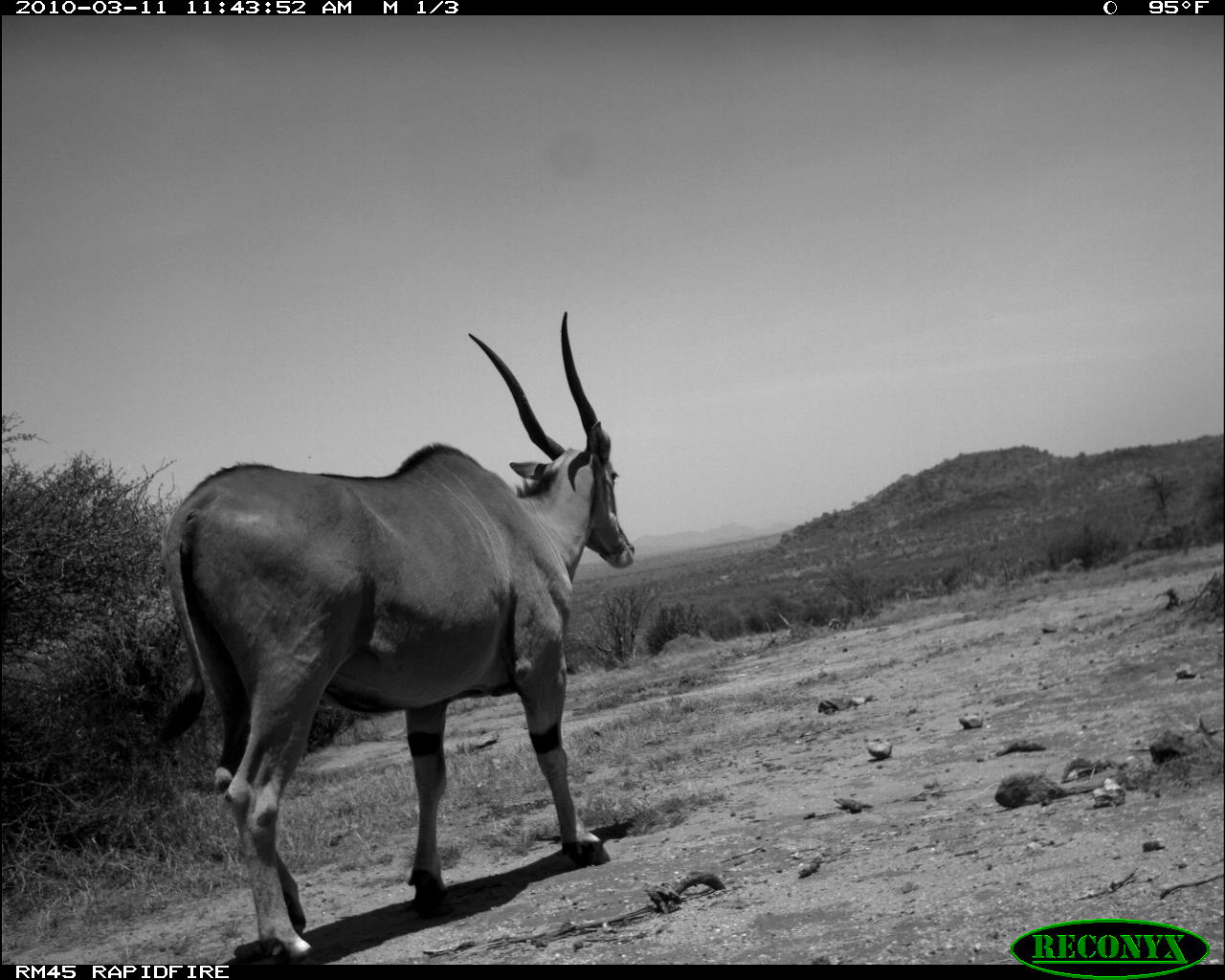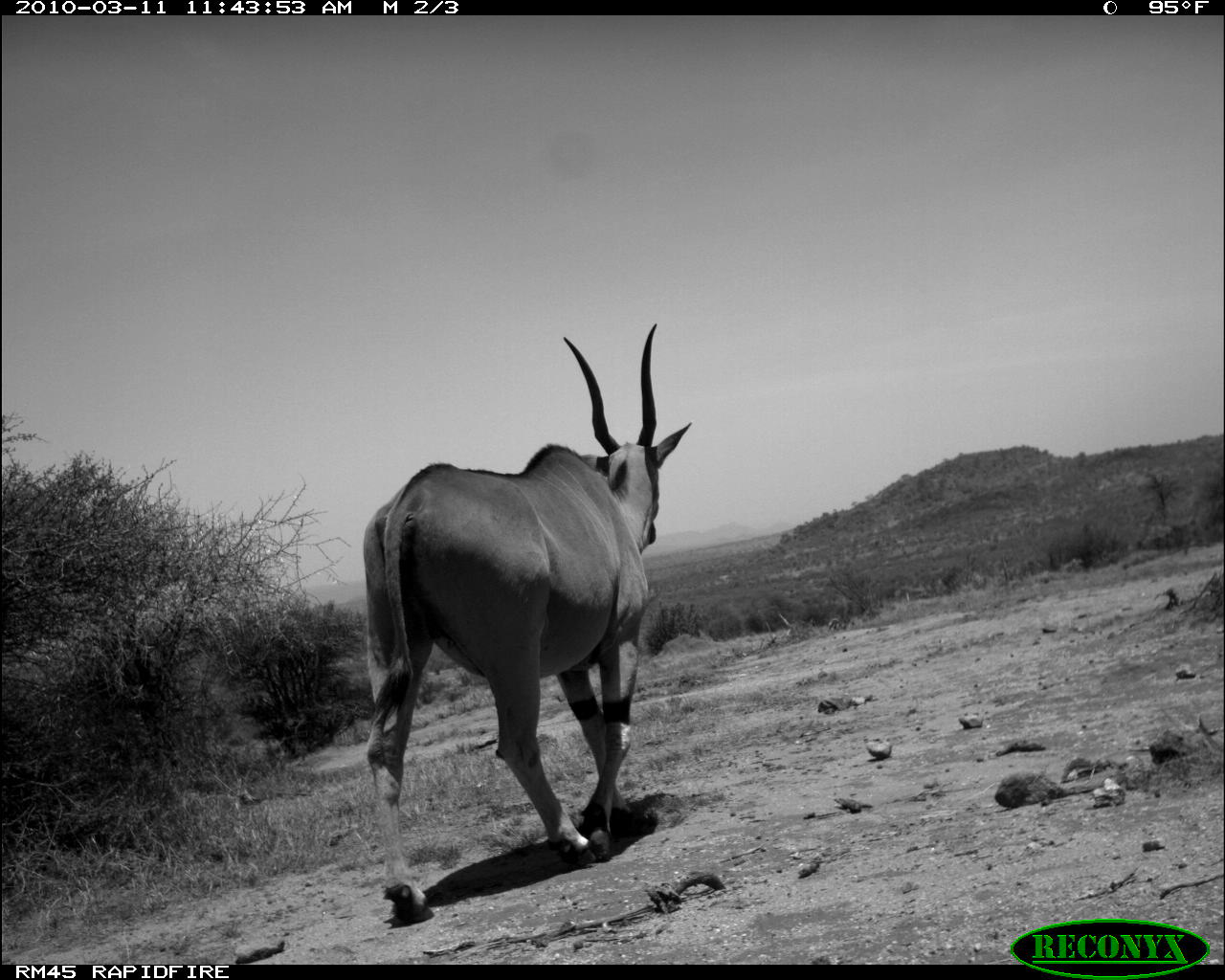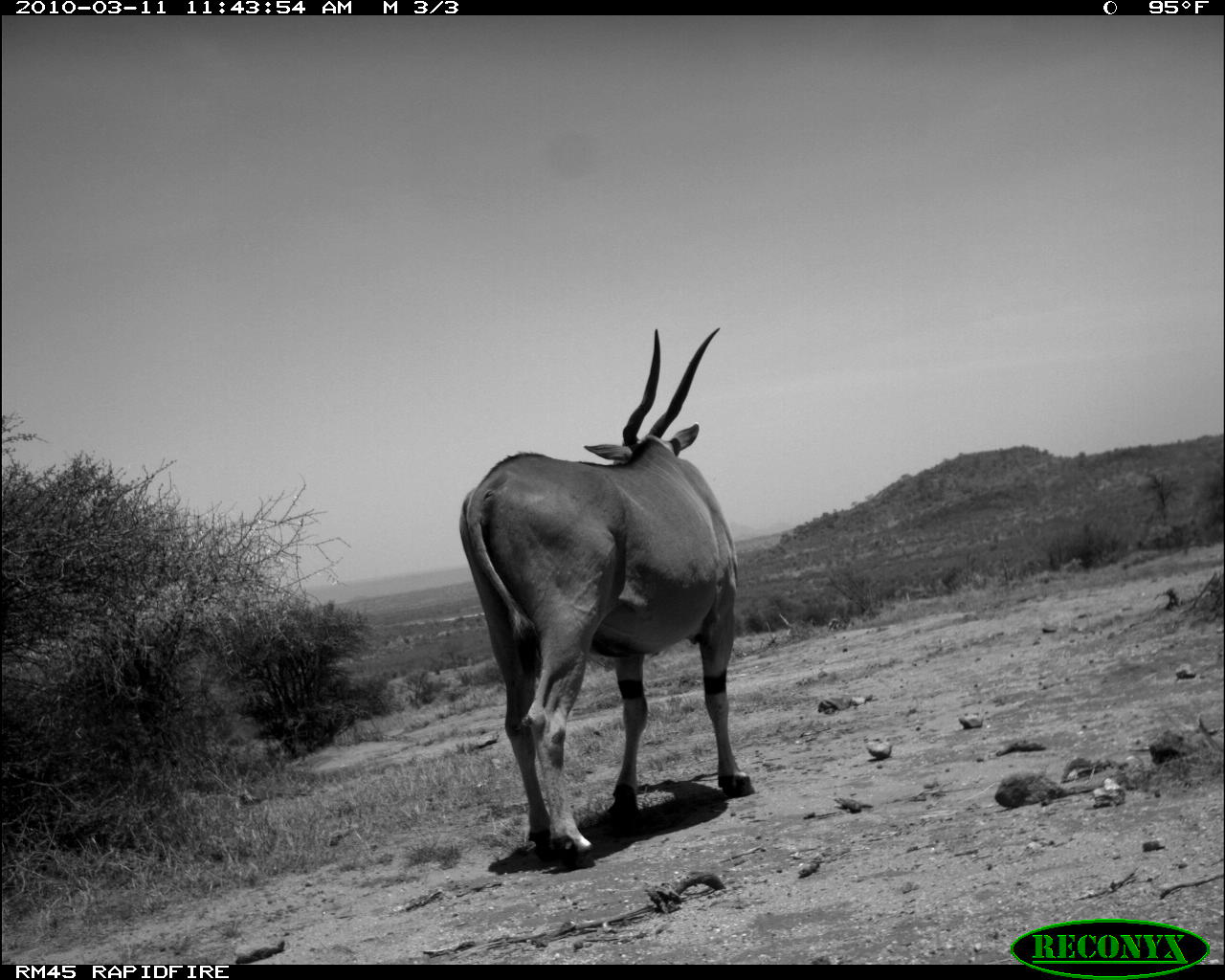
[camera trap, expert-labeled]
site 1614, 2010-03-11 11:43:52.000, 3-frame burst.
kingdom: Animalia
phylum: Chordata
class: Mammalia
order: Artiodactyla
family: Bovidae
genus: Tragelaphus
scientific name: Tragelaphus oryx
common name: eland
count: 1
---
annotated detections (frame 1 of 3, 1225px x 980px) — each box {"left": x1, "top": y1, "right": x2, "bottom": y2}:
tragelaphus oryx: {"left": 150, "top": 308, "right": 637, "bottom": 957}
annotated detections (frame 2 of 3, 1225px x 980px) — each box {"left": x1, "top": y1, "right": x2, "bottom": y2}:
tragelaphus oryx: {"left": 357, "top": 320, "right": 695, "bottom": 927}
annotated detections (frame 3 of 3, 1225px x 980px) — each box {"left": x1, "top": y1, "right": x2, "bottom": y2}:
tragelaphus oryx: {"left": 457, "top": 325, "right": 758, "bottom": 871}